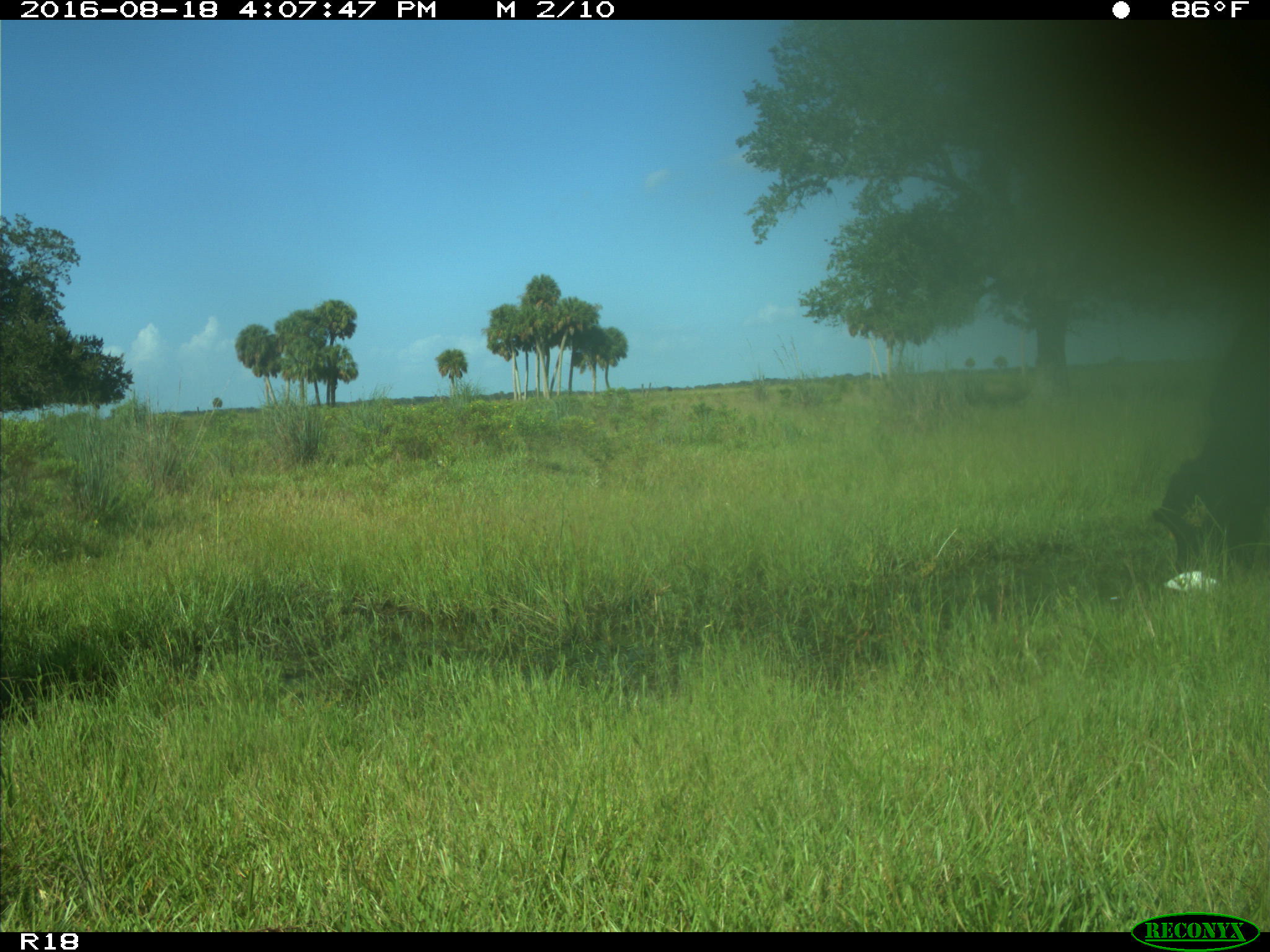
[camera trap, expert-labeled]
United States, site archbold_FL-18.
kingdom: Animalia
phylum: Chordata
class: Mammalia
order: Artiodactyla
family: Bovidae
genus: Bos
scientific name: Bos taurus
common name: domestic cow